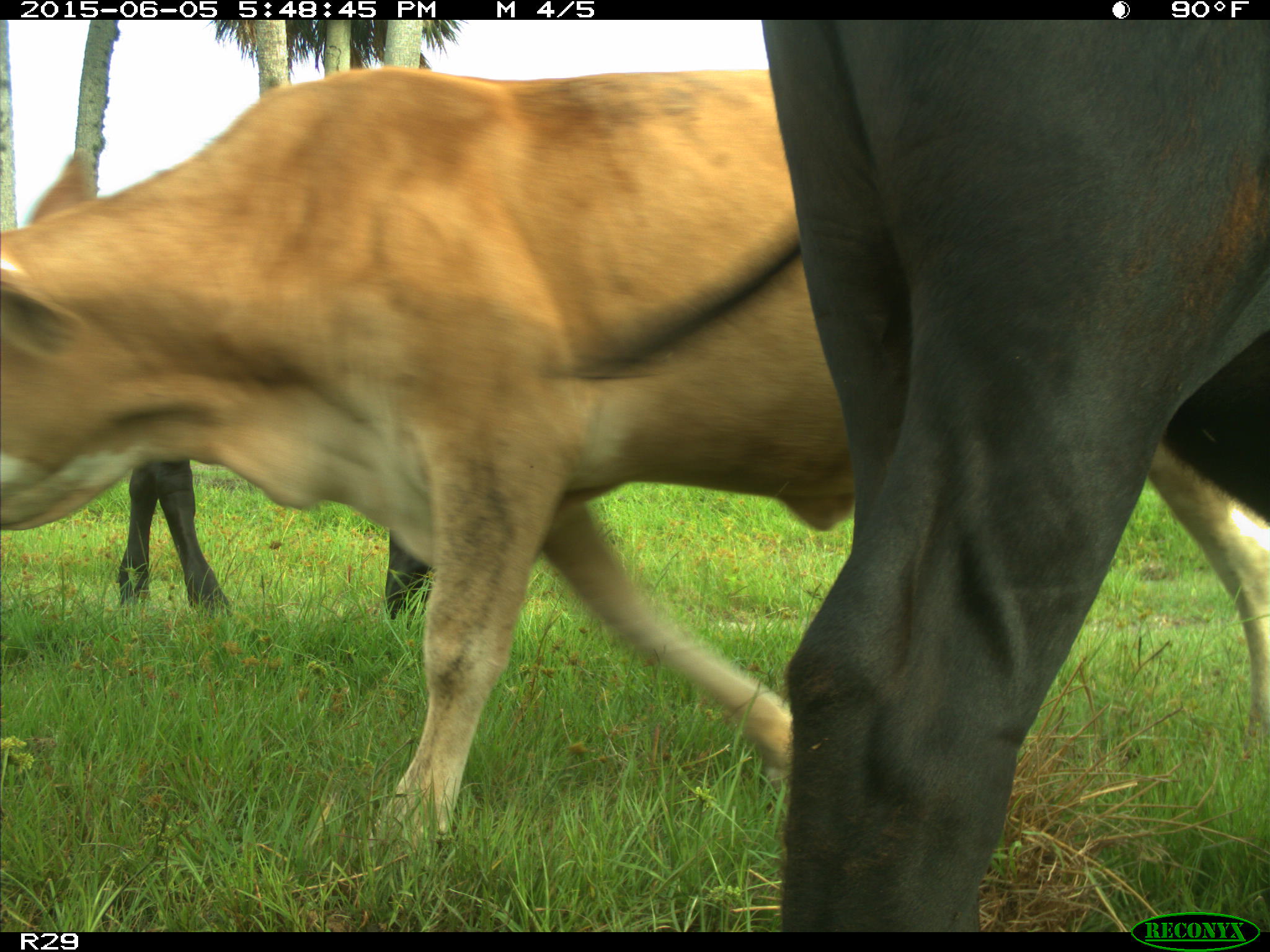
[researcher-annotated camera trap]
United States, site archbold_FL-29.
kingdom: Animalia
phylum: Chordata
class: Mammalia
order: Artiodactyla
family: Bovidae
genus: Bos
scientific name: Bos taurus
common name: domestic cow